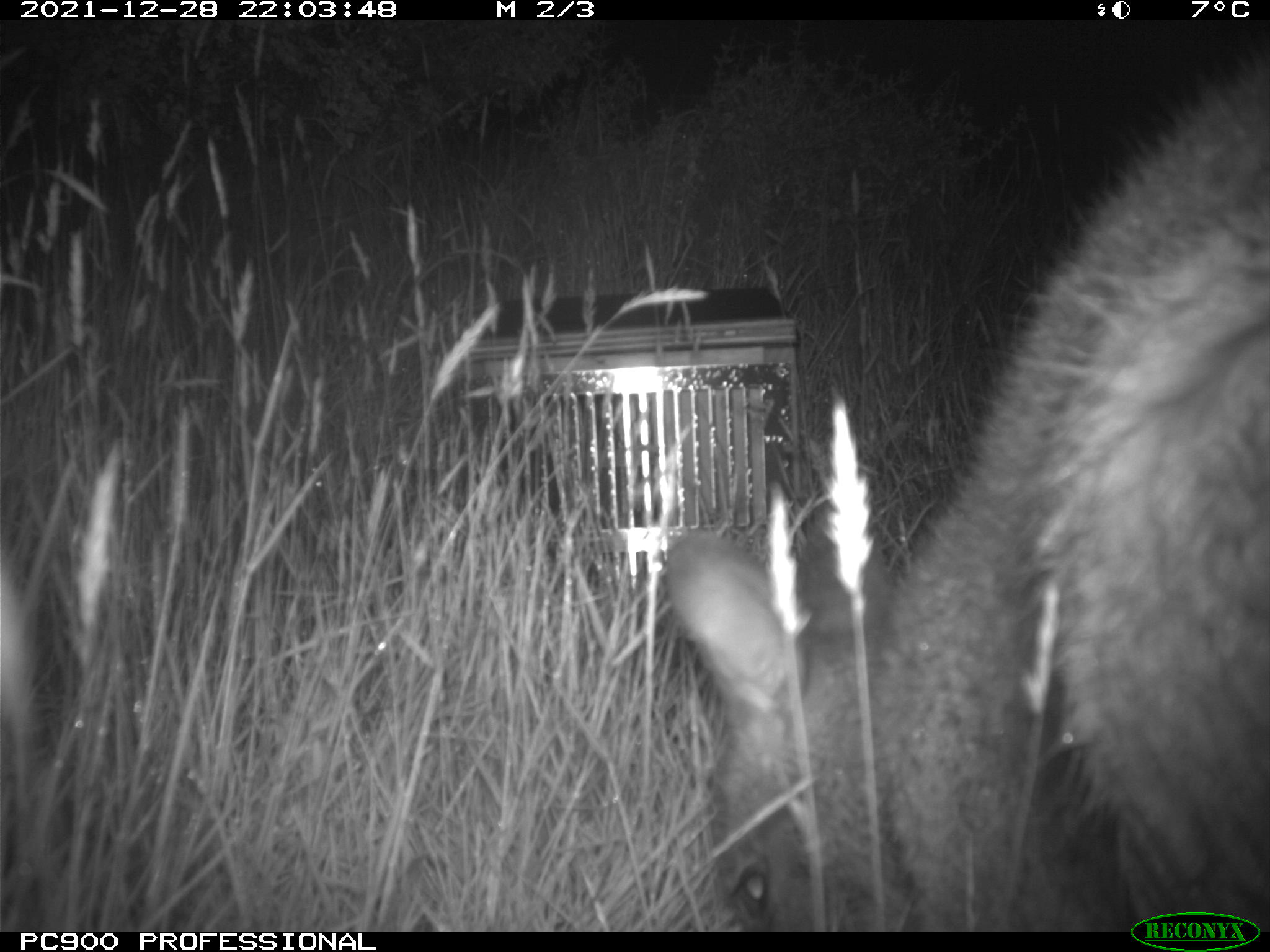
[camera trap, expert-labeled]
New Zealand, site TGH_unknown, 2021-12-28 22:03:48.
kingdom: Animalia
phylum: Chordata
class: Mammalia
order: Diprotodontia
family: Macropodidae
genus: Notamacropus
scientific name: Notamacropus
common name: wallaby